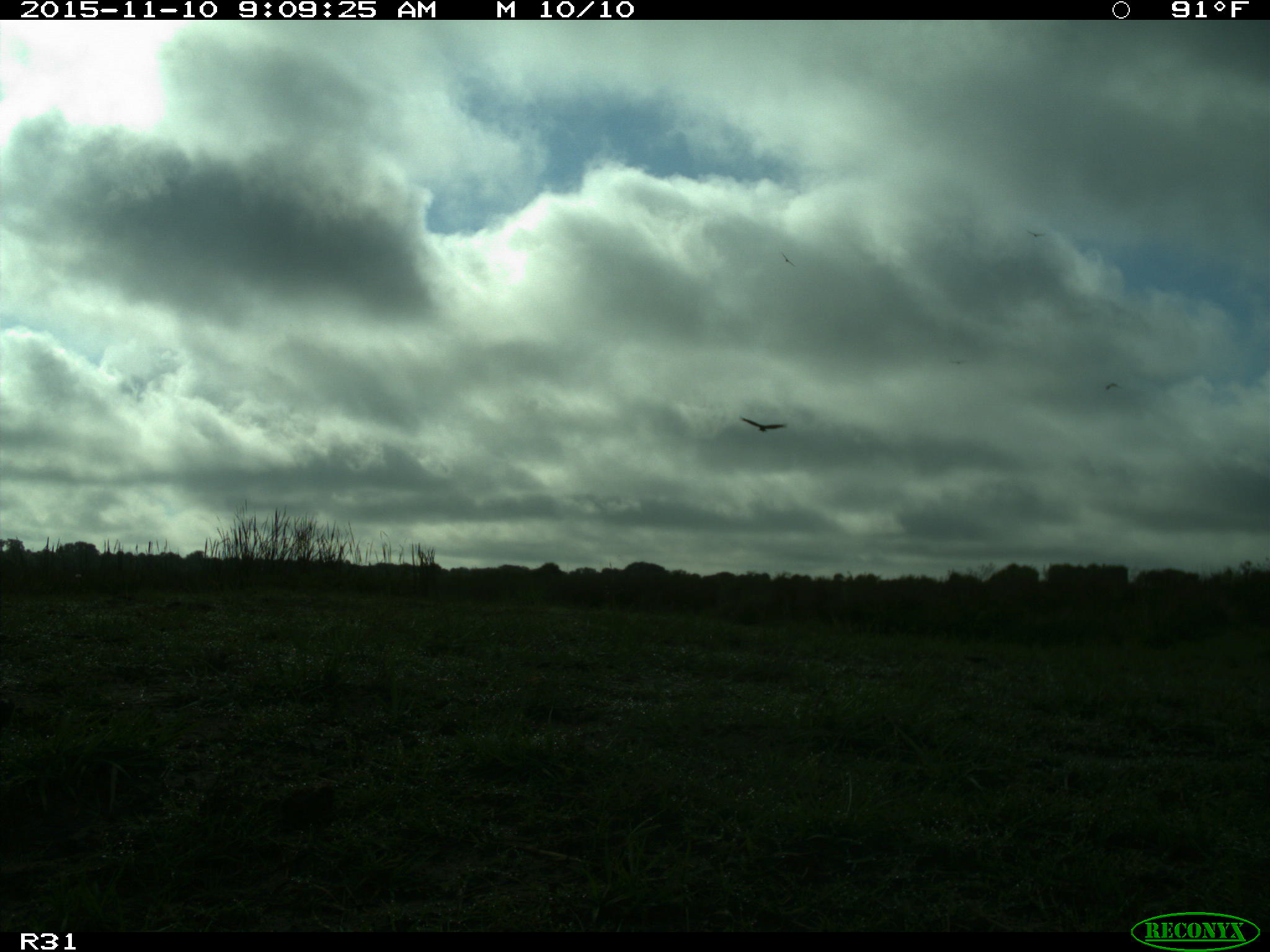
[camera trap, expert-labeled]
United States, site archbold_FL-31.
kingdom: Animalia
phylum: Chordata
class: Aves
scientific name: Aves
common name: birds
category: unidentified bird